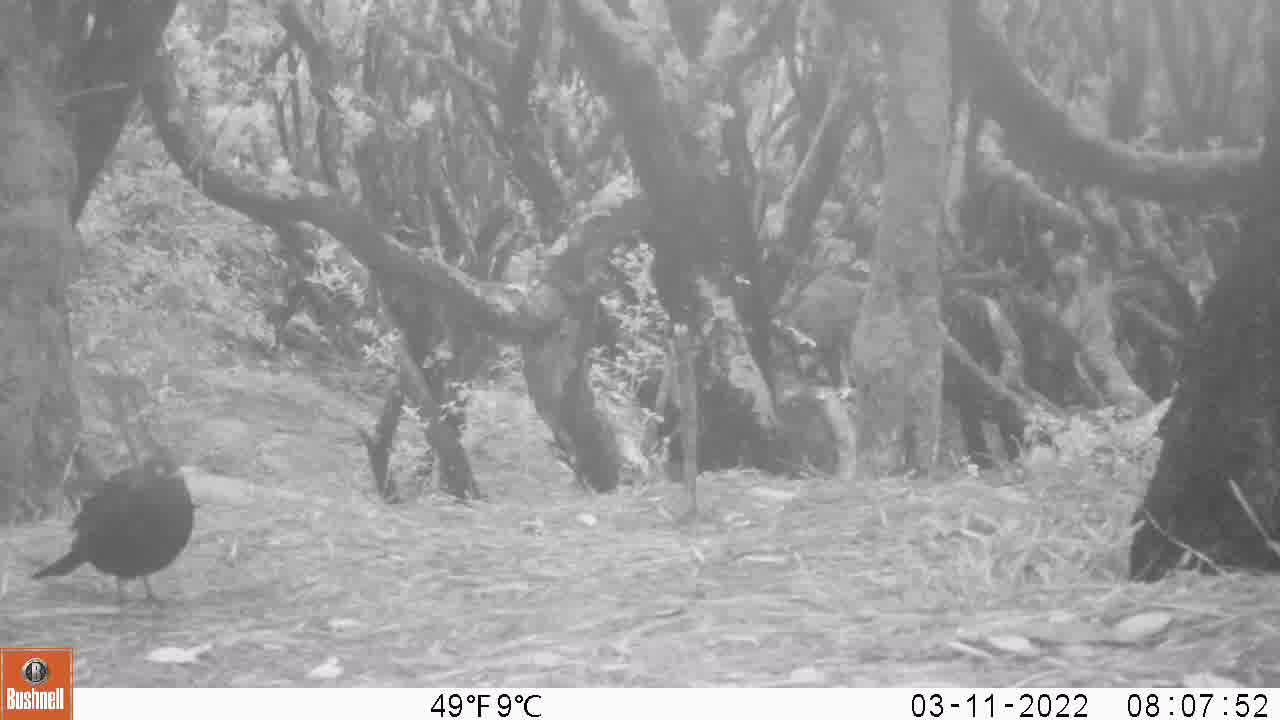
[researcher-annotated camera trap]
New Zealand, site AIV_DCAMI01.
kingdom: Animalia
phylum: Chordata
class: Aves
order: Passeriformes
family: Turdidae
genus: Turdus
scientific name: Turdus merula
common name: eurasian blackbird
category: blackbird